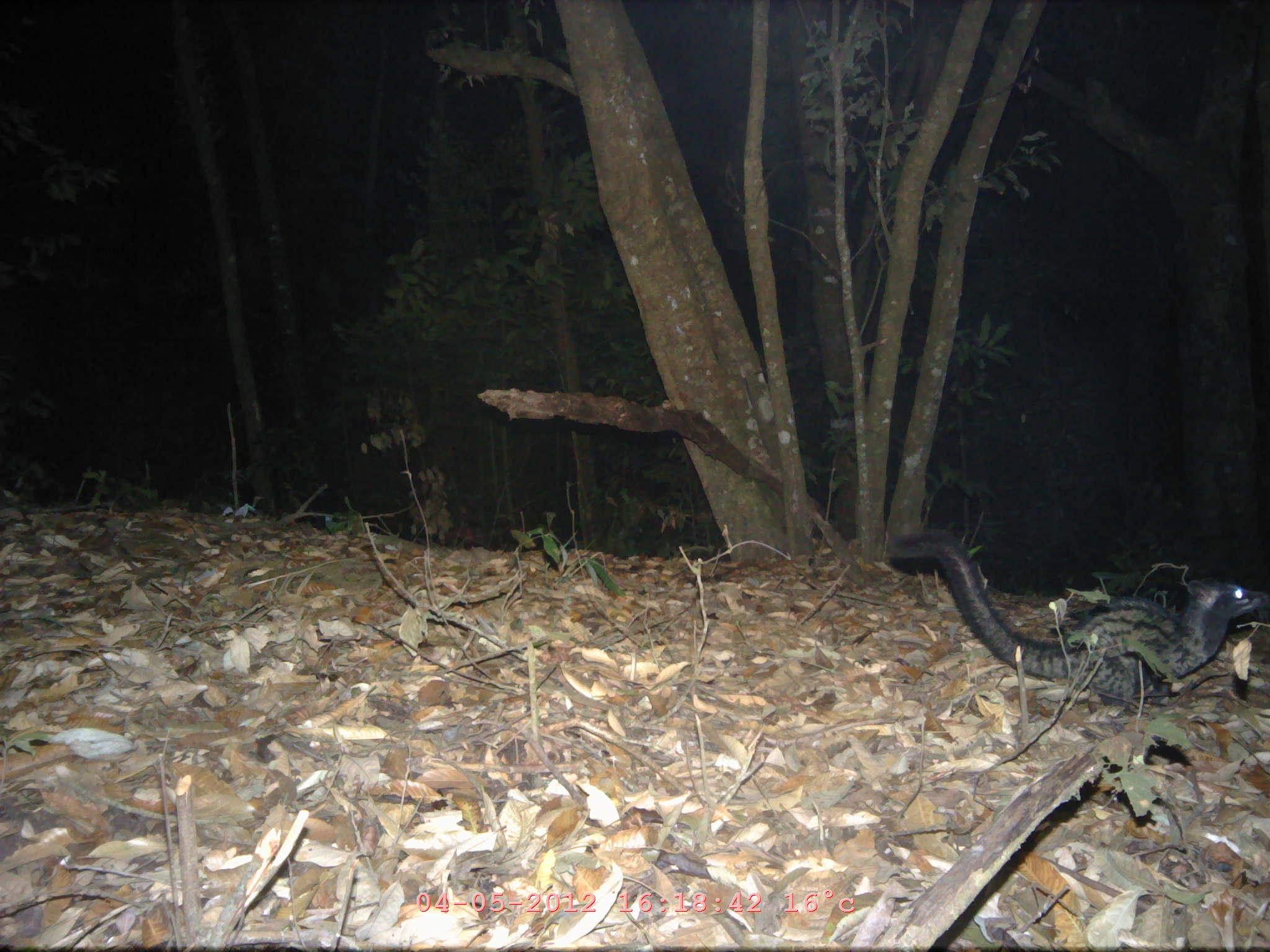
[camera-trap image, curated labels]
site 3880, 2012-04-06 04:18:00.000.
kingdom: Animalia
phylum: Chordata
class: Mammalia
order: Carnivora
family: Viverridae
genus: Paradoxurus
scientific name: Paradoxurus hermaphroditus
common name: asian palm civet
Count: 1.